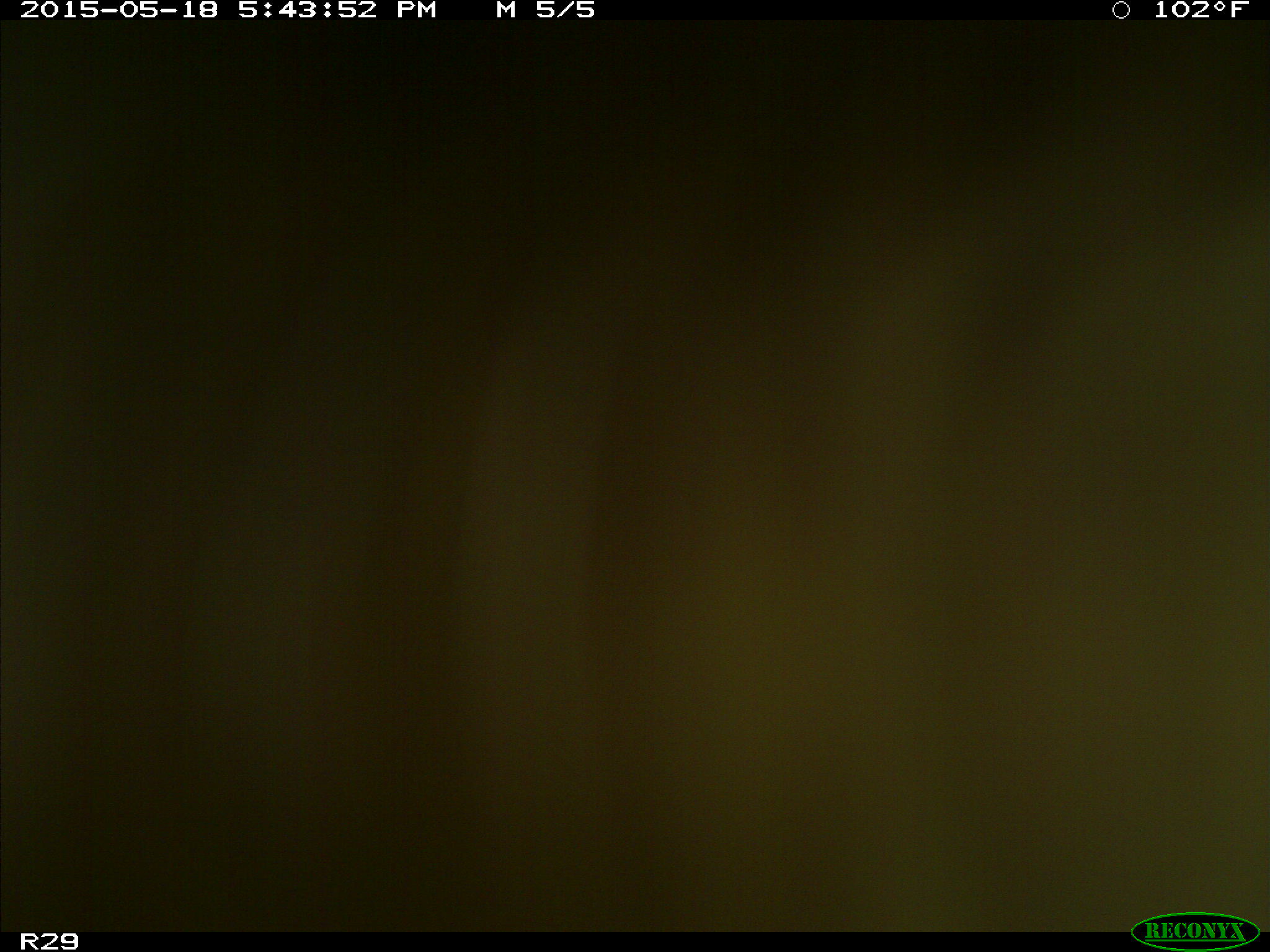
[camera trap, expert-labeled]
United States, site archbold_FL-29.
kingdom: Animalia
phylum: Chordata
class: Mammalia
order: Artiodactyla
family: Bovidae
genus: Bos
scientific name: Bos taurus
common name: domestic cow